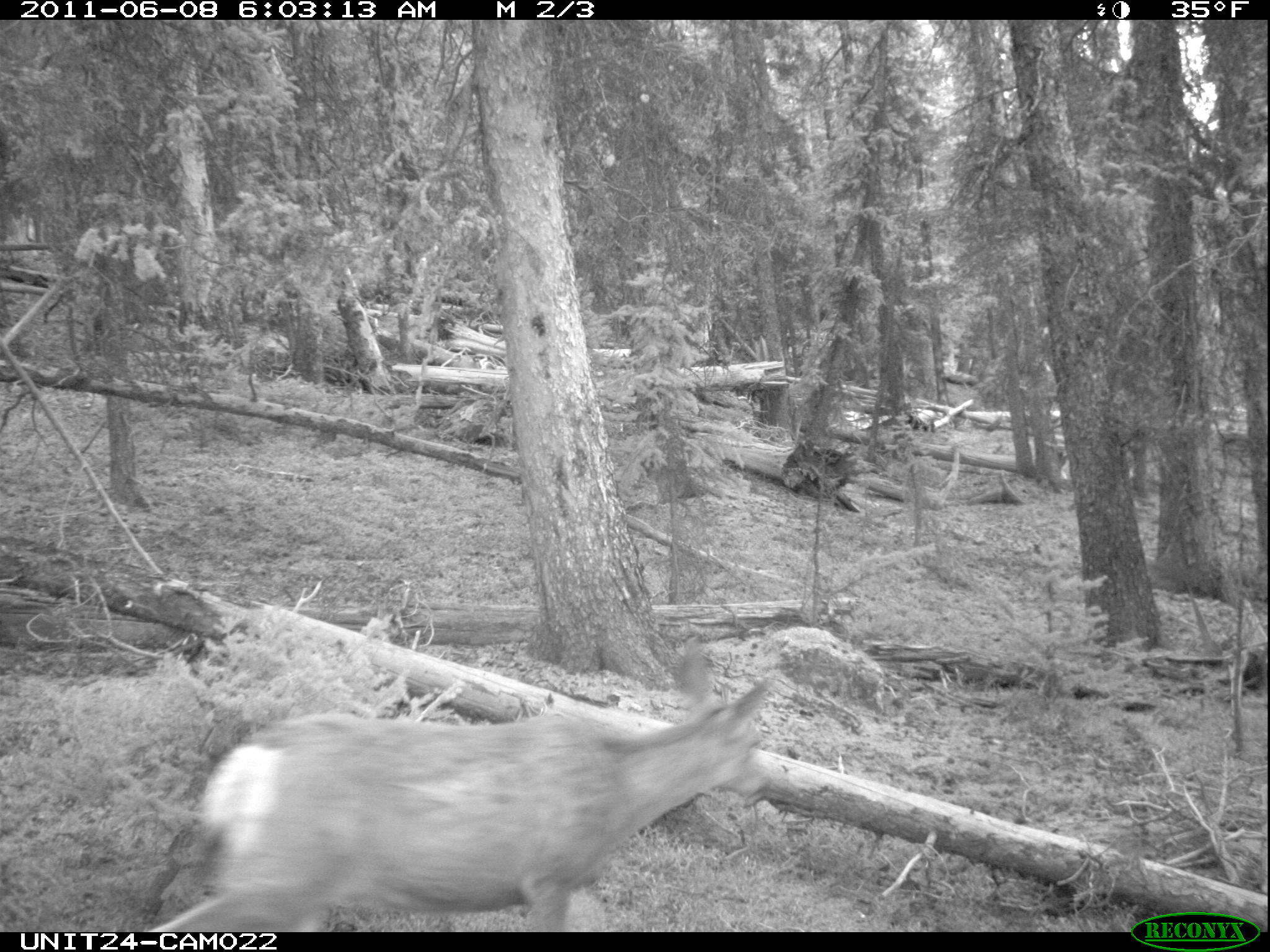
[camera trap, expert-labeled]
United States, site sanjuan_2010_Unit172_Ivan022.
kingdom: Animalia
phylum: Chordata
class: Mammalia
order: Artiodactyla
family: Cervidae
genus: Odocoileus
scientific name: Odocoileus hemionus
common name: mule deer